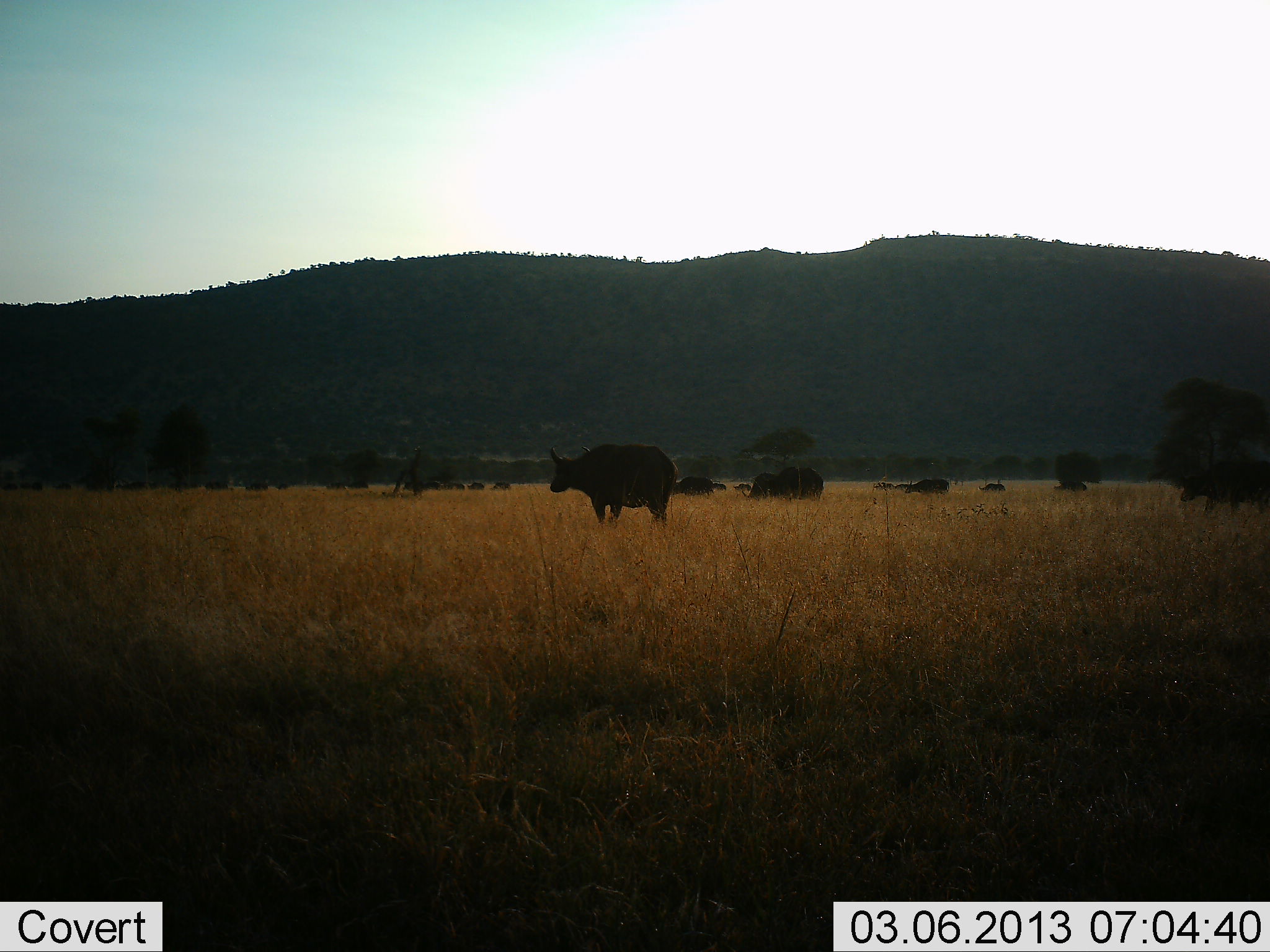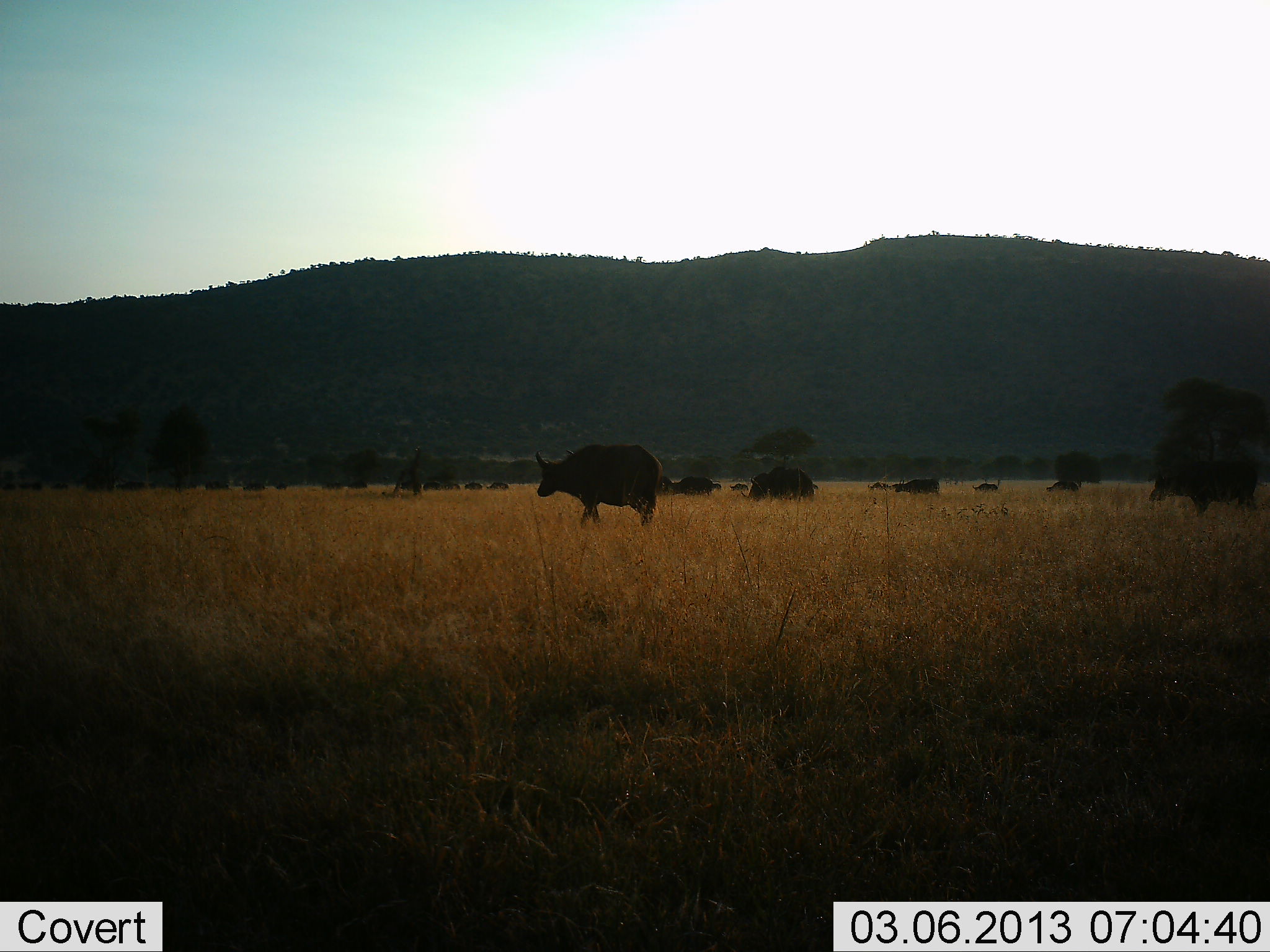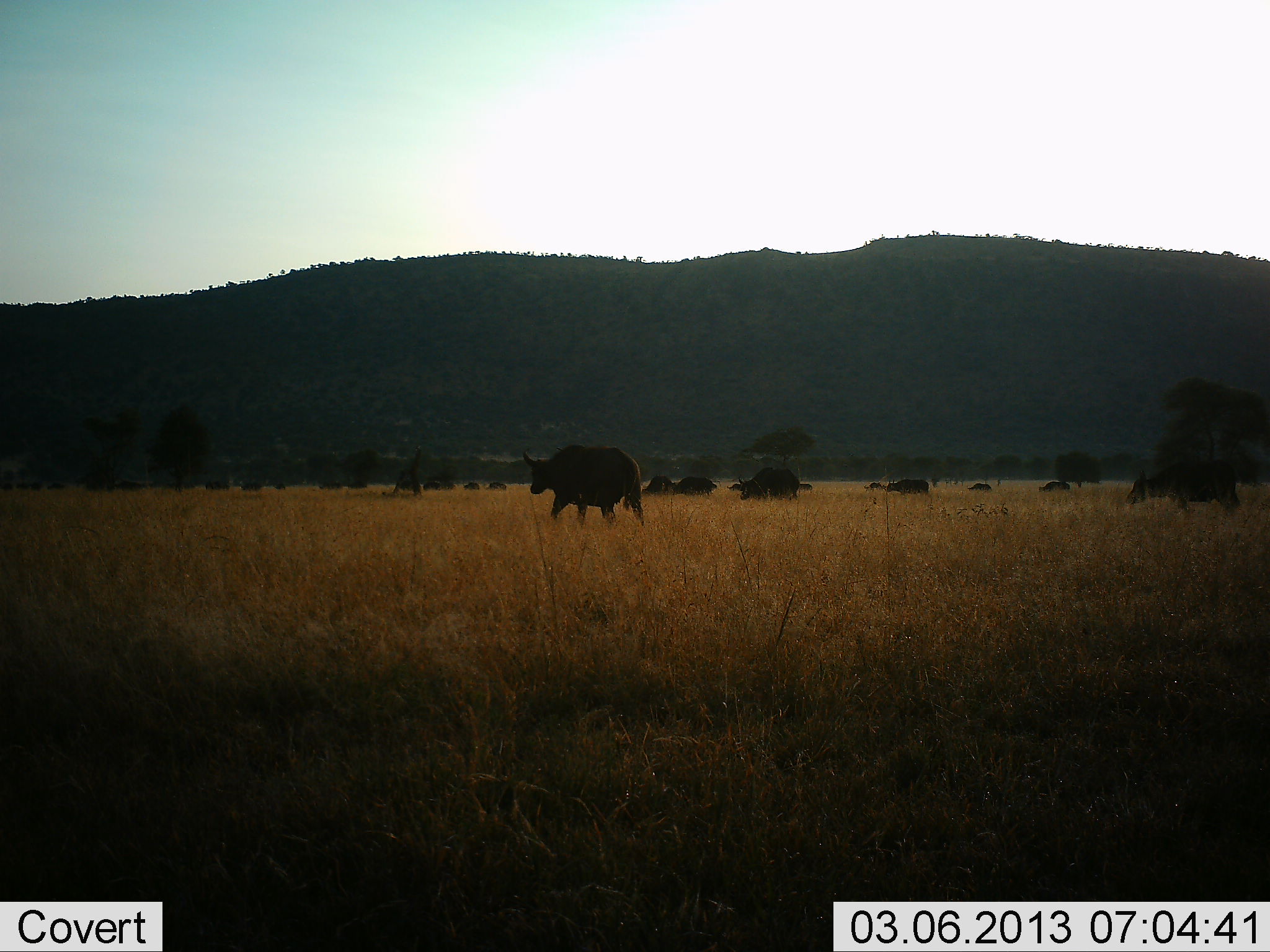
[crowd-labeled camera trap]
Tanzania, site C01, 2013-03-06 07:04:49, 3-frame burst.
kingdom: Animalia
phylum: Chordata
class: Mammalia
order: Artiodactyla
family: Bovidae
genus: Syncerus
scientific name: Syncerus caffer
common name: cape buffalo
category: buffalo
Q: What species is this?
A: Buffalo (cape buffalo) (Syncerus caffer).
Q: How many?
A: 11-50.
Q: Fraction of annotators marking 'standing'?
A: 6%.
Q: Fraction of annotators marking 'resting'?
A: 9%.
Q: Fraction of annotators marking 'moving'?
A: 91%.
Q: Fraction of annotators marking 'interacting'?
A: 3%.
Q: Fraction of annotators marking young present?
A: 3%.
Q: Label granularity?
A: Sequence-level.